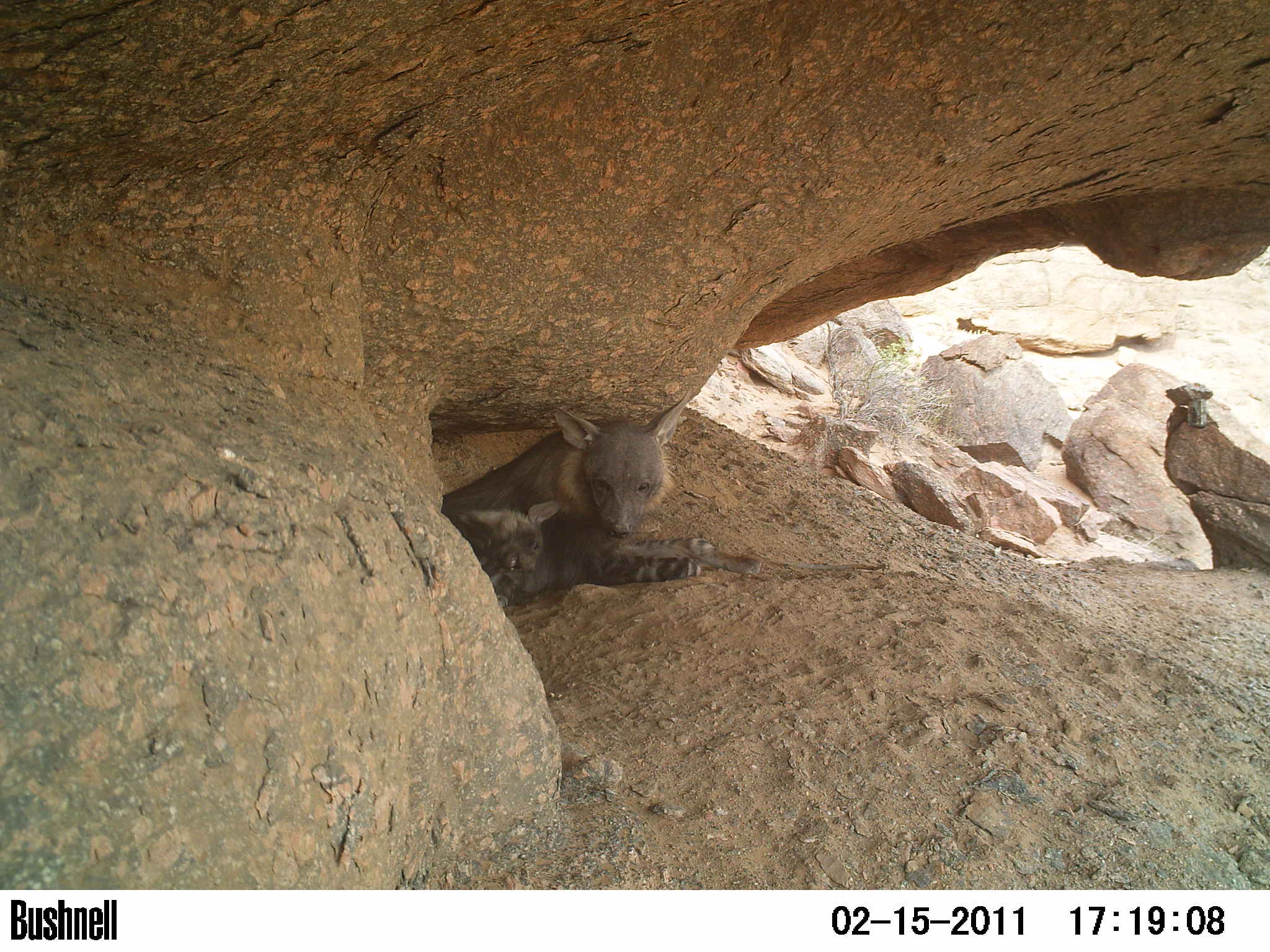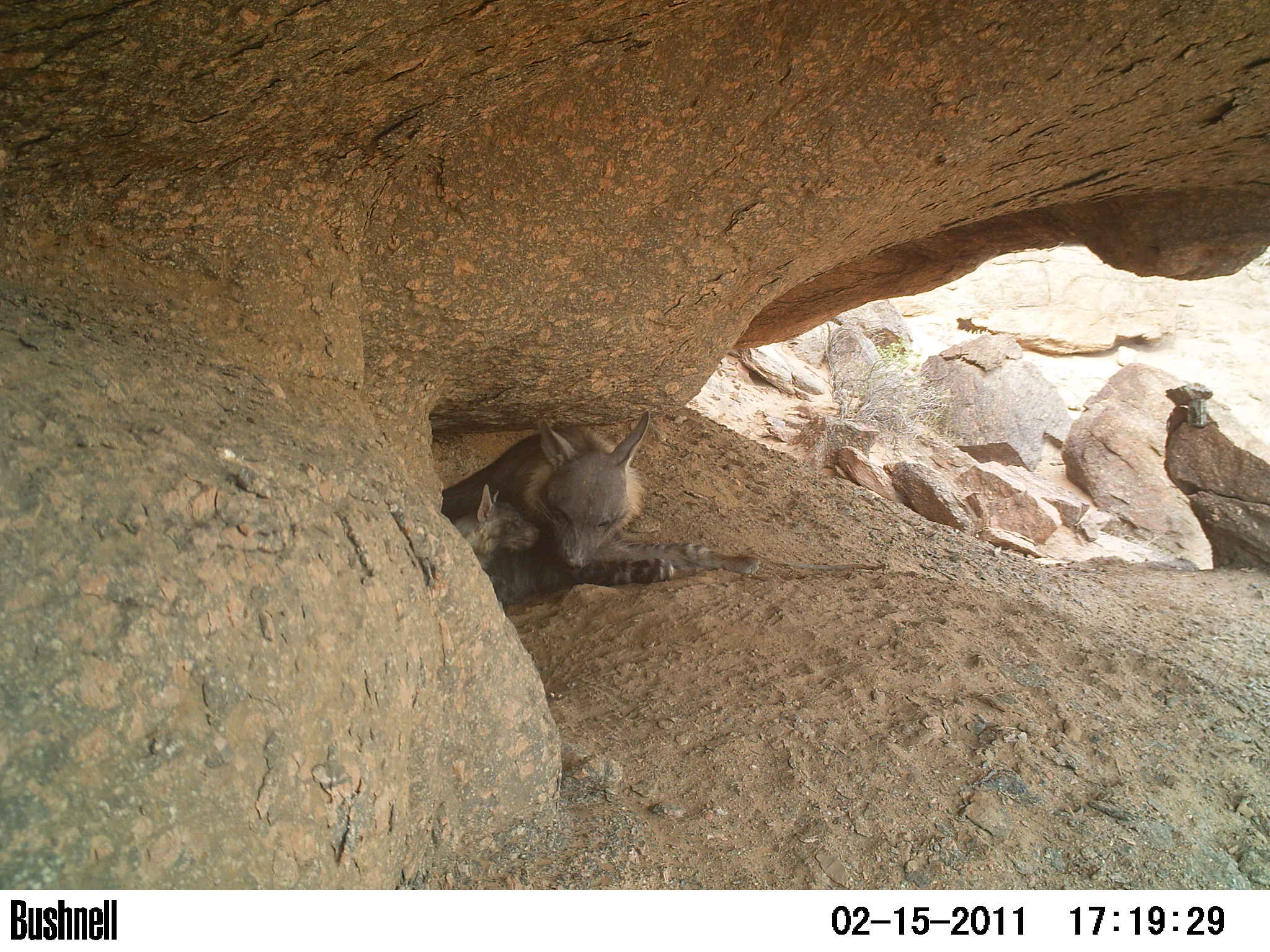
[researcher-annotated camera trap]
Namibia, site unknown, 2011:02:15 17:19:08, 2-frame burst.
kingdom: Animalia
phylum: Chordata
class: Mammalia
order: Carnivora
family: Hyaenidae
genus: Parahyaena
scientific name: Parahyaena brunnea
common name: brown hyena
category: hyaena brunnea